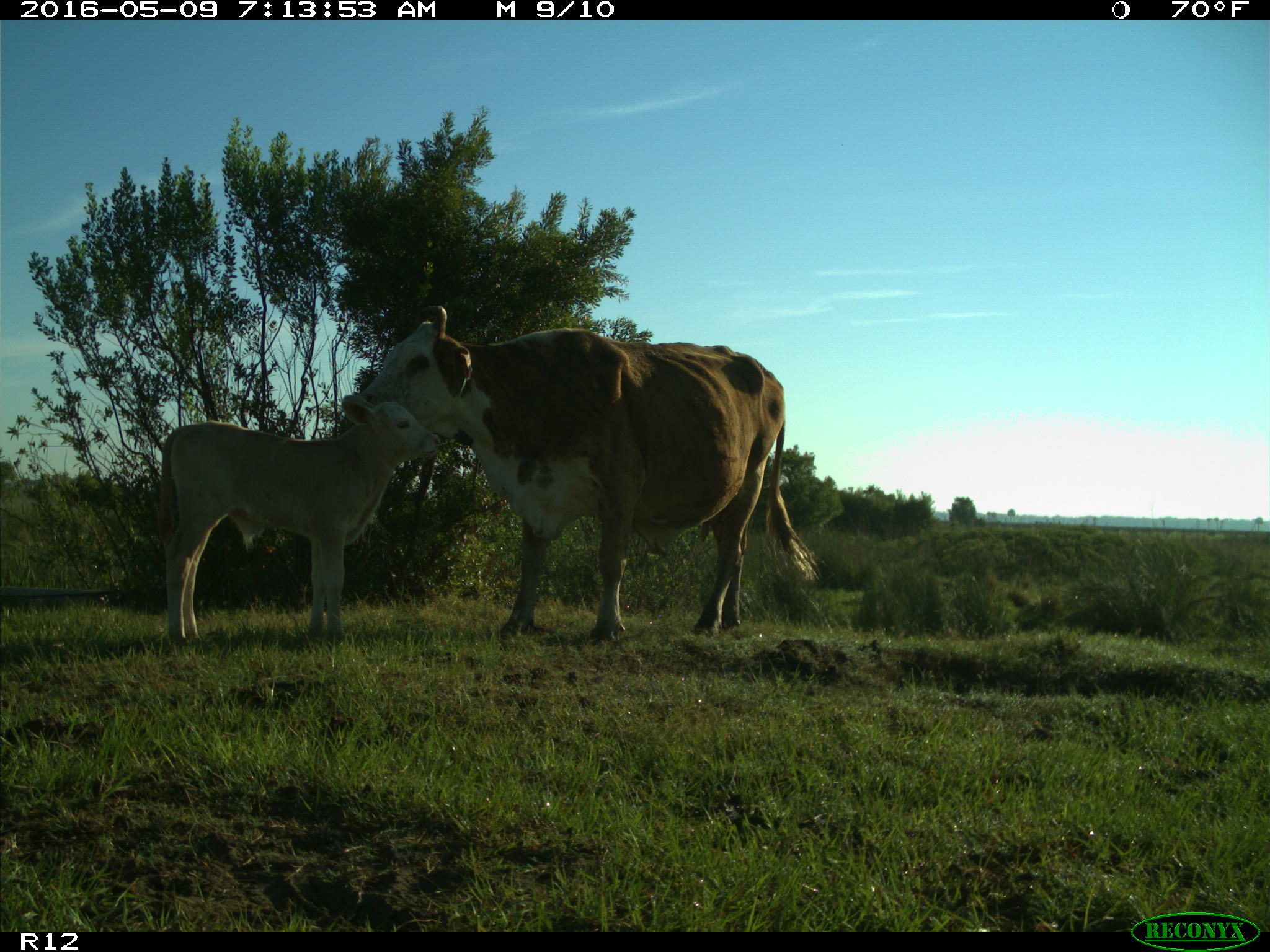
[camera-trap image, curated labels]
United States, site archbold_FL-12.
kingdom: Animalia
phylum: Chordata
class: Mammalia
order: Artiodactyla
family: Bovidae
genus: Bos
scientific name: Bos taurus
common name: domestic cow